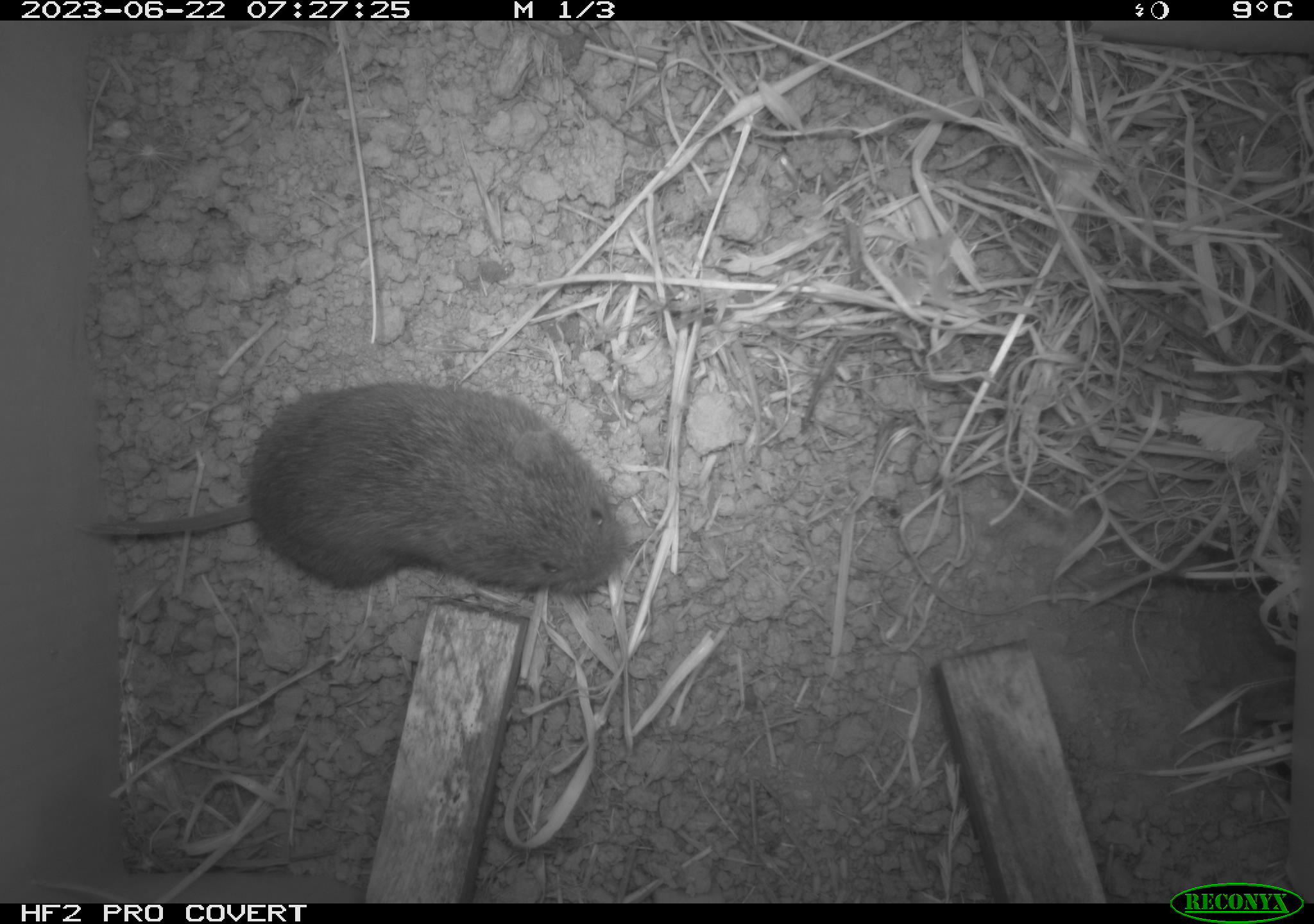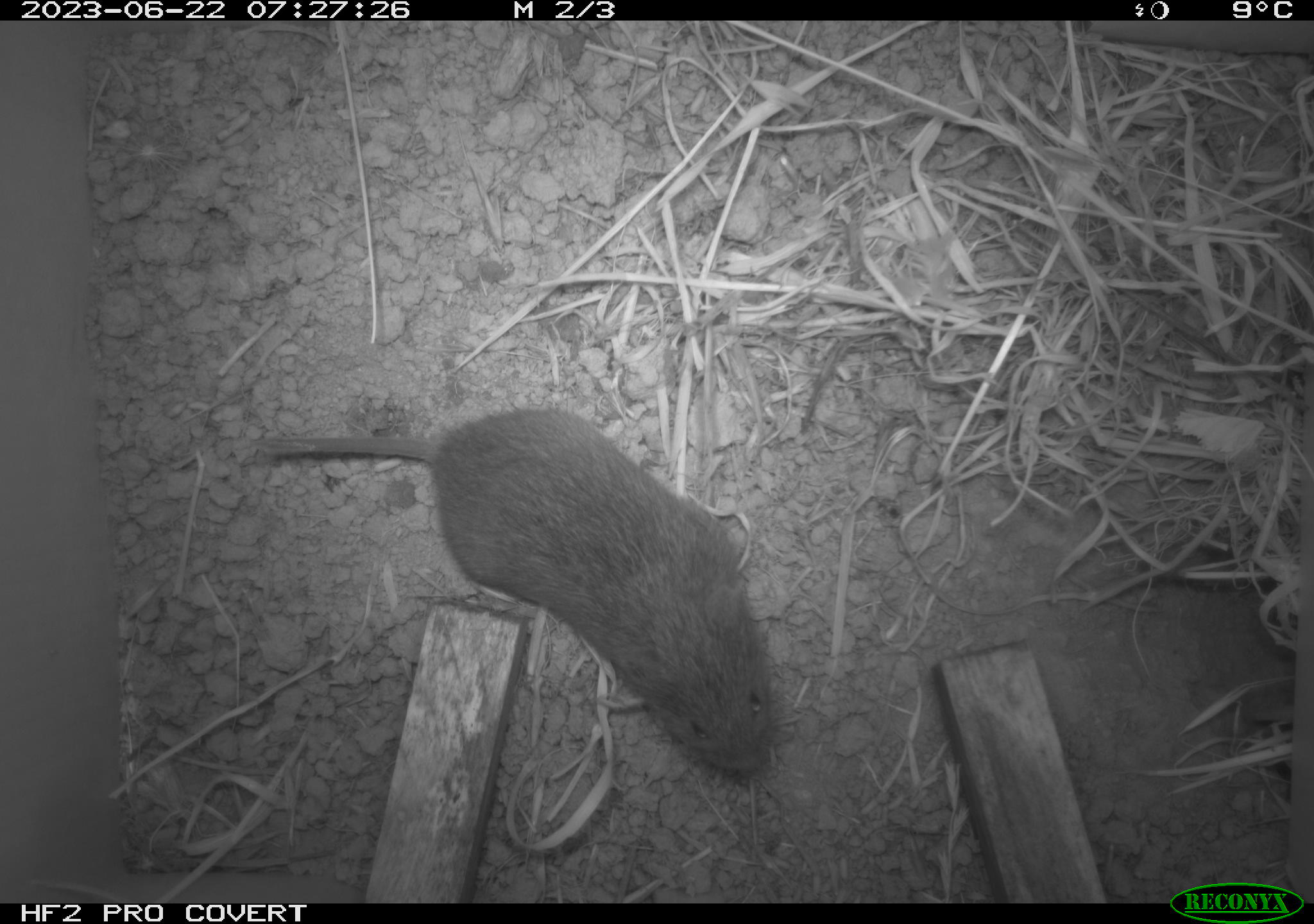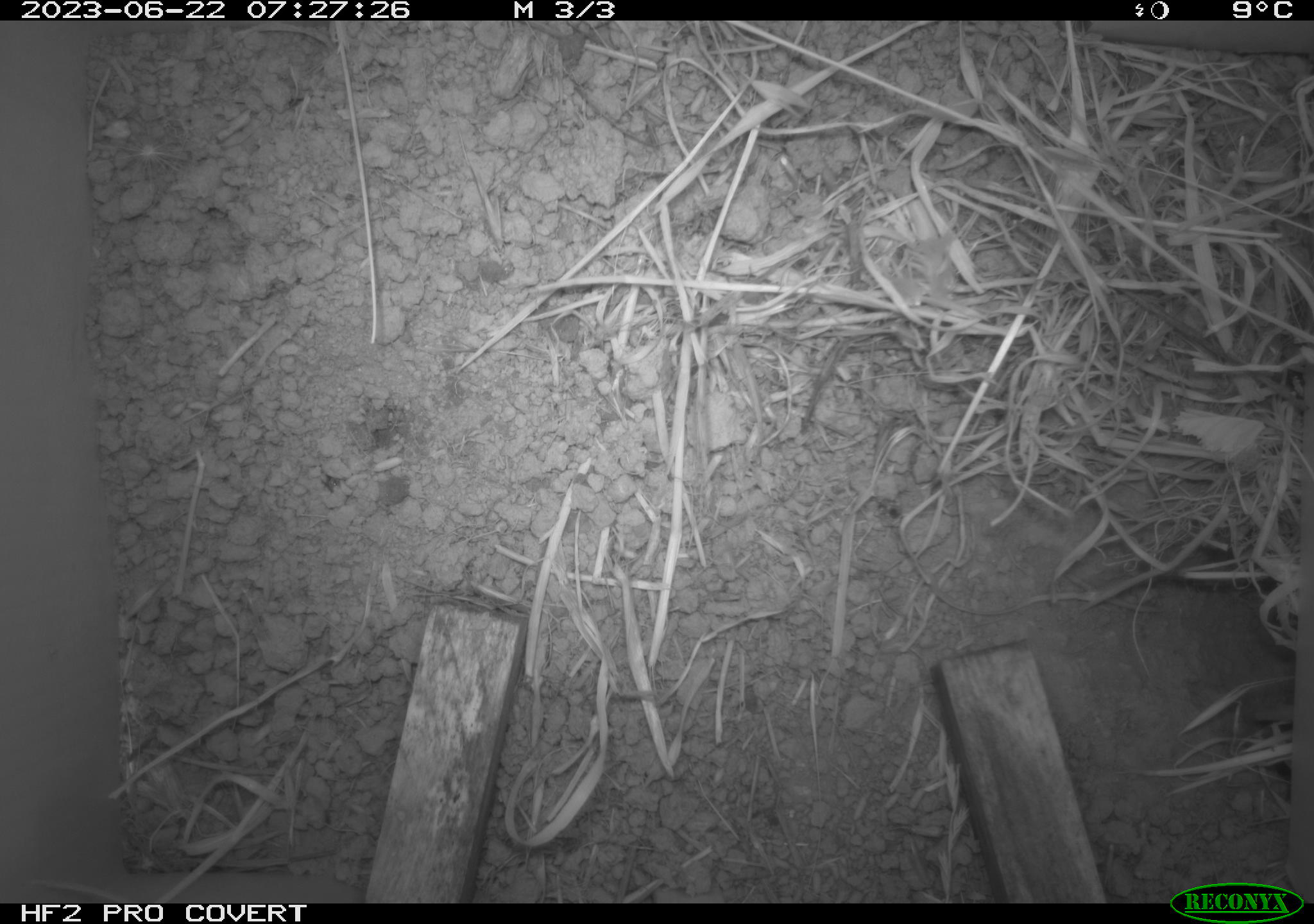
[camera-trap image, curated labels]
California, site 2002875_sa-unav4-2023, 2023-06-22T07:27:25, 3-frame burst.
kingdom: Animalia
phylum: Chordata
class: Mammalia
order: Rodentia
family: Cricetidae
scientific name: Arvicolinae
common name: voles, lemmings, and muskrats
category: arvicolinae subfamily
Arvicolinae subfamily (voles, lemmings, and muskrats) (Arvicolinae).